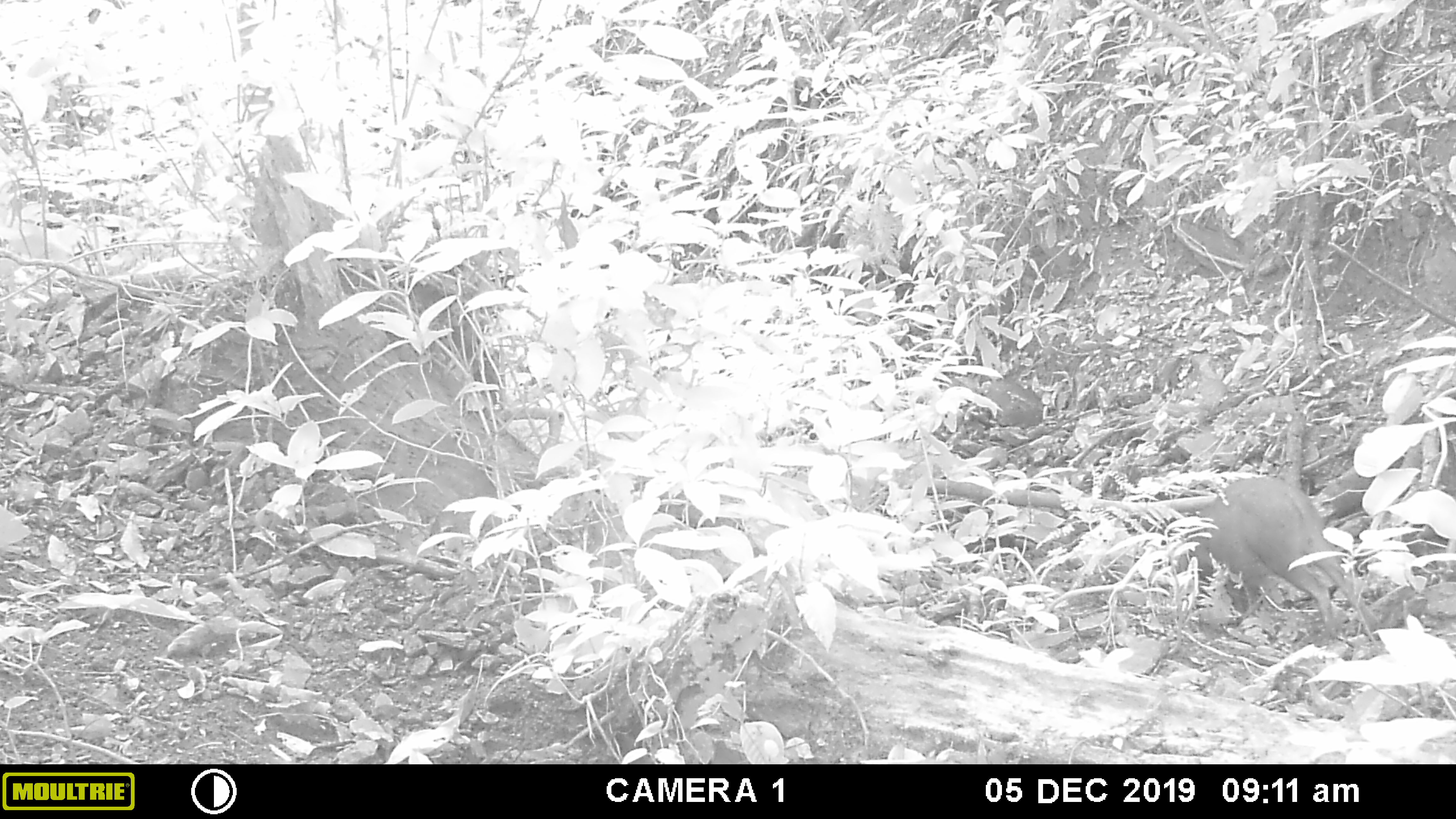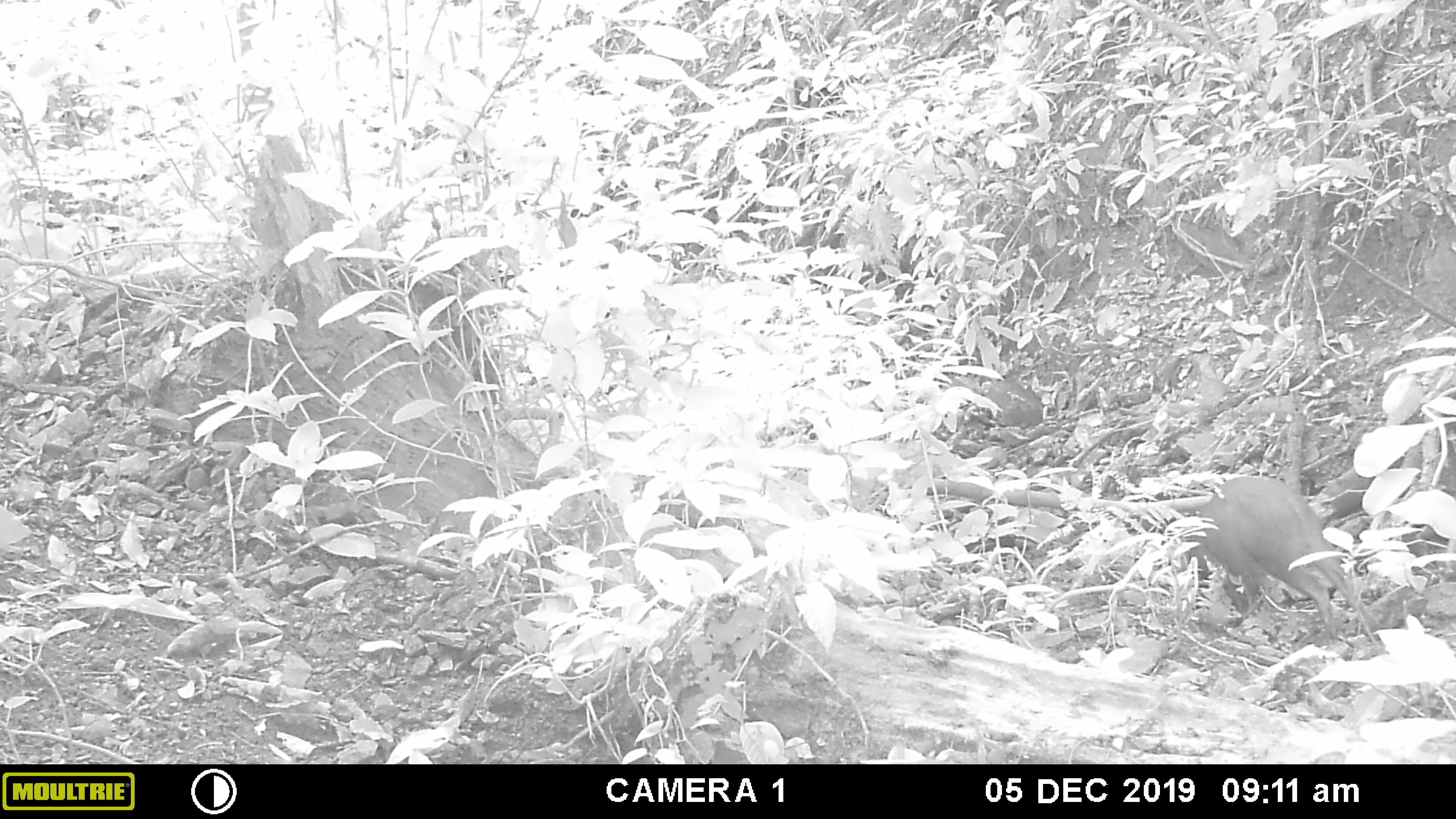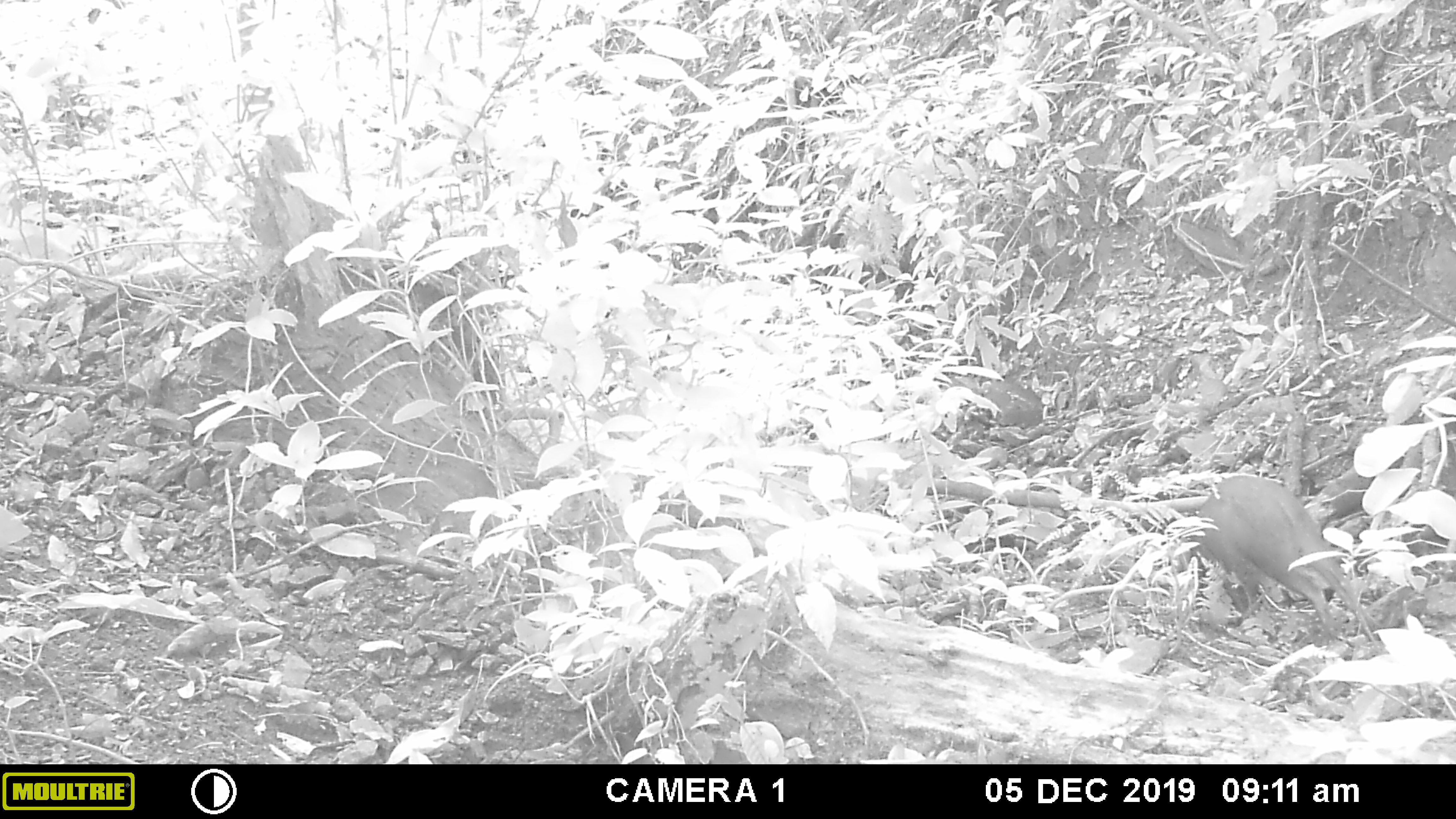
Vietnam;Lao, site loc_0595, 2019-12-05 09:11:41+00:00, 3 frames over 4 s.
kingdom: Animalia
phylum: Chordata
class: Mammalia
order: Artiodactyla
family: Suidae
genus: Sus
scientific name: Sus scrofa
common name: eurasian wild pig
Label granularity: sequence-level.